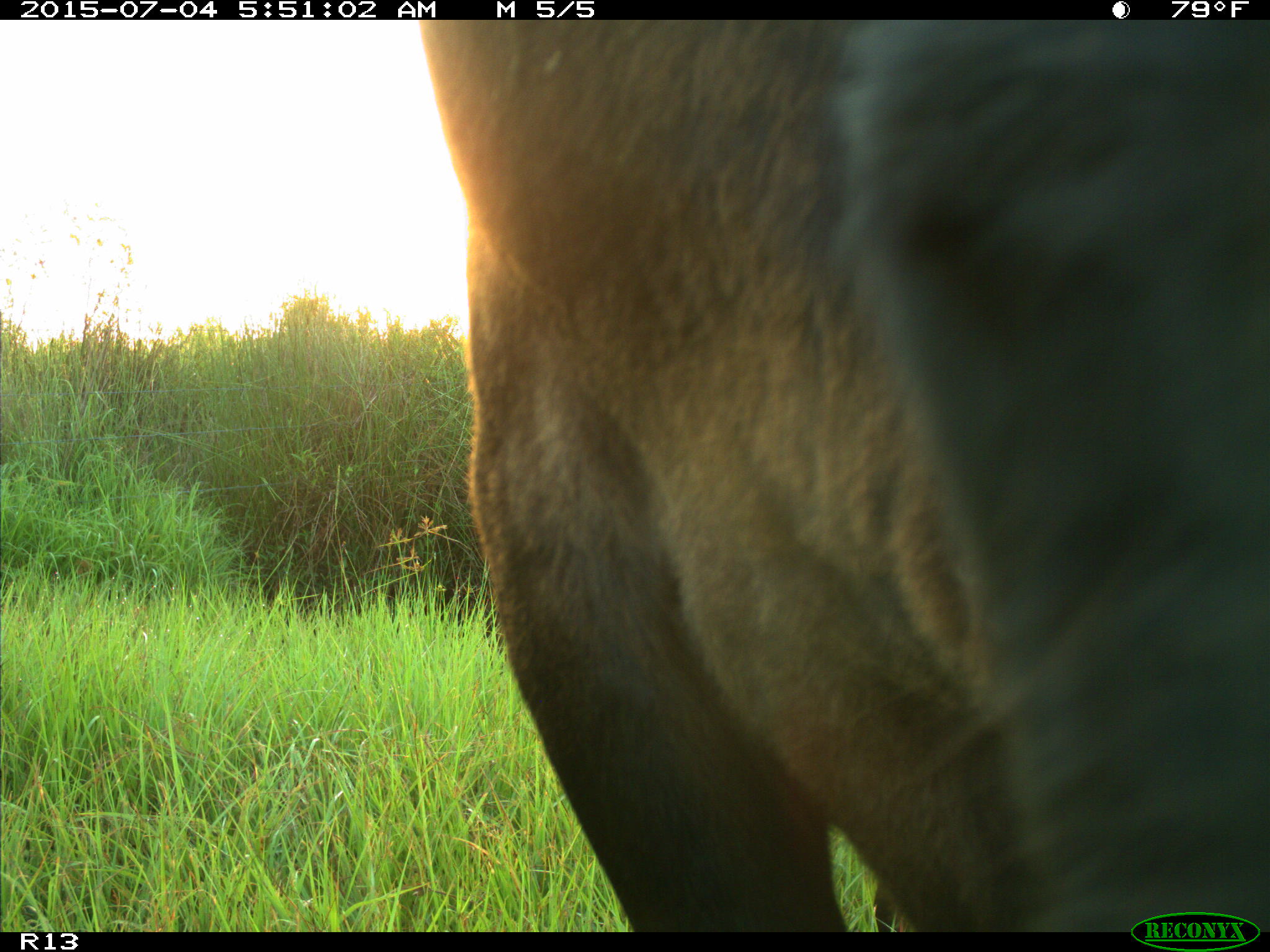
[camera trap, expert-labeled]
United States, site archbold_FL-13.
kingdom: Animalia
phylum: Chordata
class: Mammalia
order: Artiodactyla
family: Bovidae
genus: Bos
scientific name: Bos taurus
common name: domestic cow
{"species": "Bos taurus (domestic cow)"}